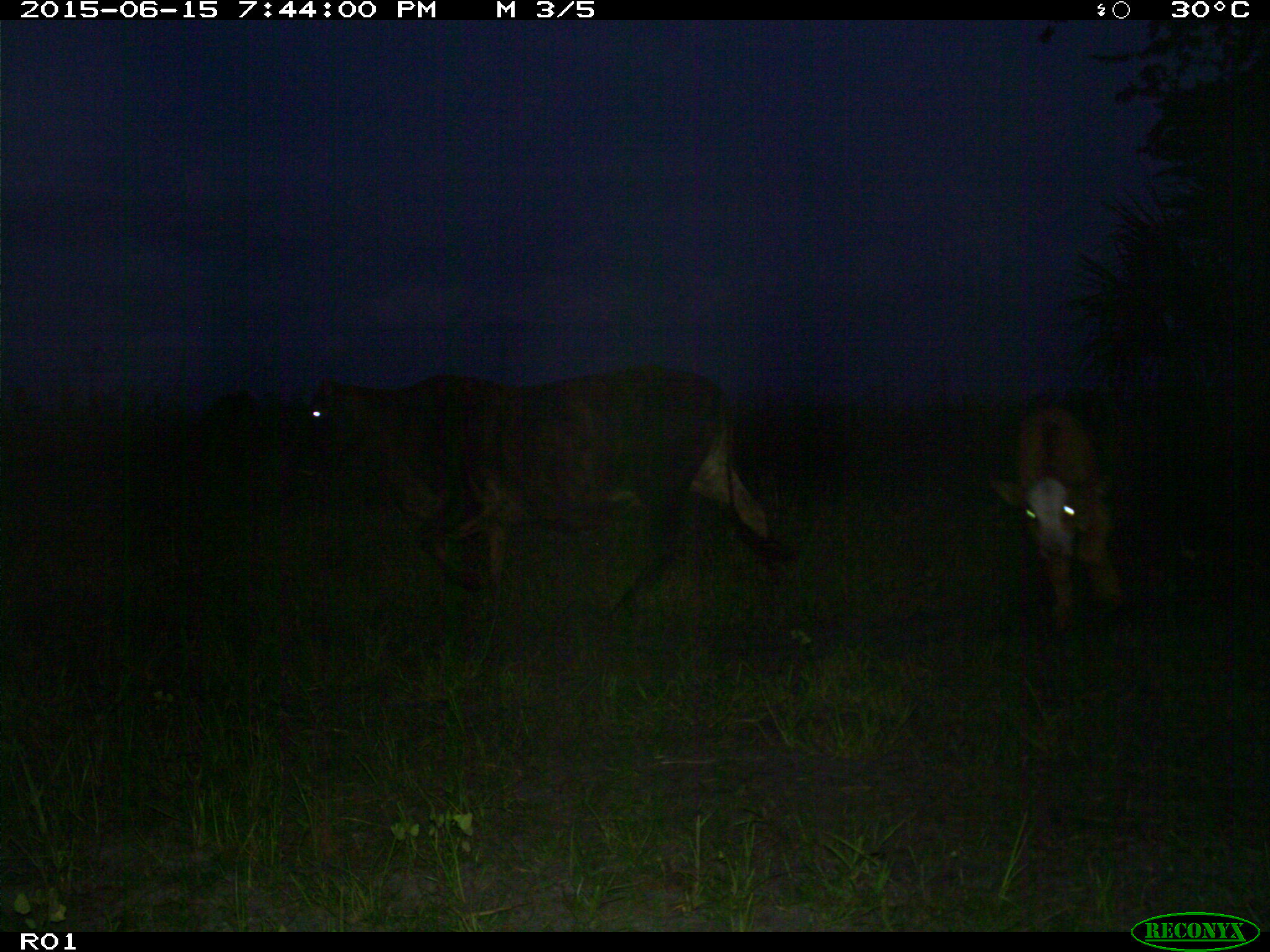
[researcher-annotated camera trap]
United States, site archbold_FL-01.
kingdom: Animalia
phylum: Chordata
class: Mammalia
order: Artiodactyla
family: Bovidae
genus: Bos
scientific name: Bos taurus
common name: domestic cow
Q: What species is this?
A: Bos taurus (domestic cow).